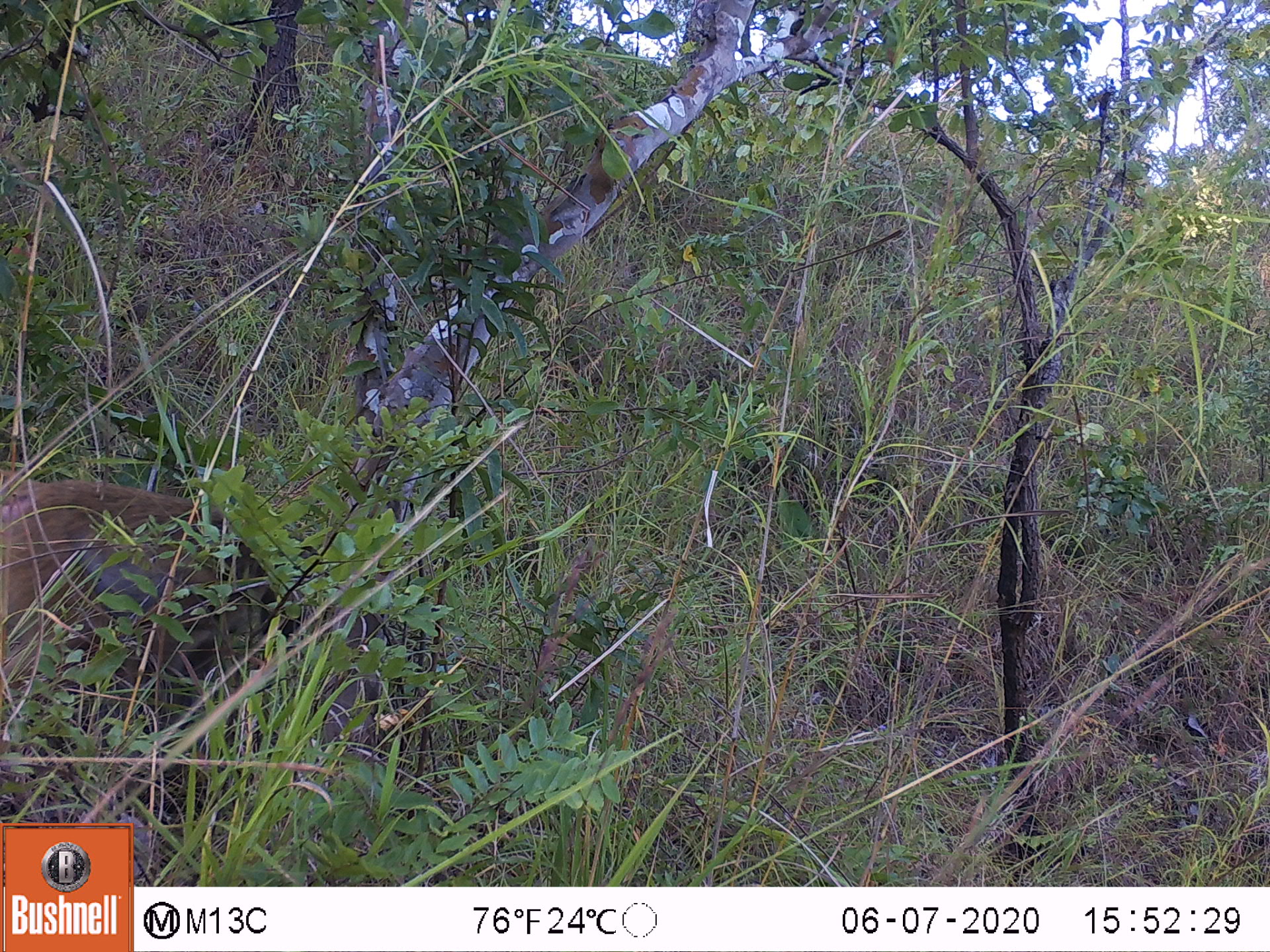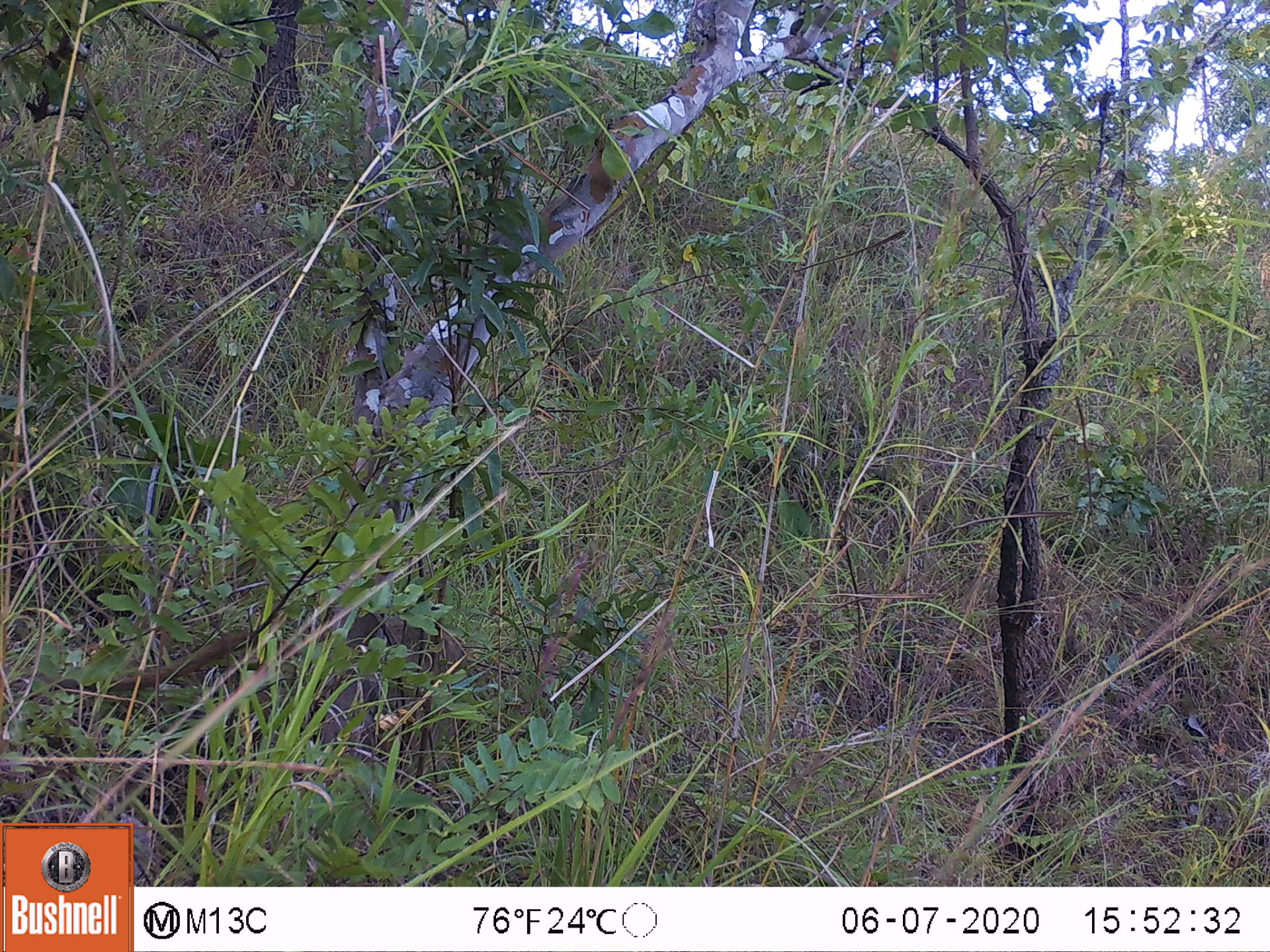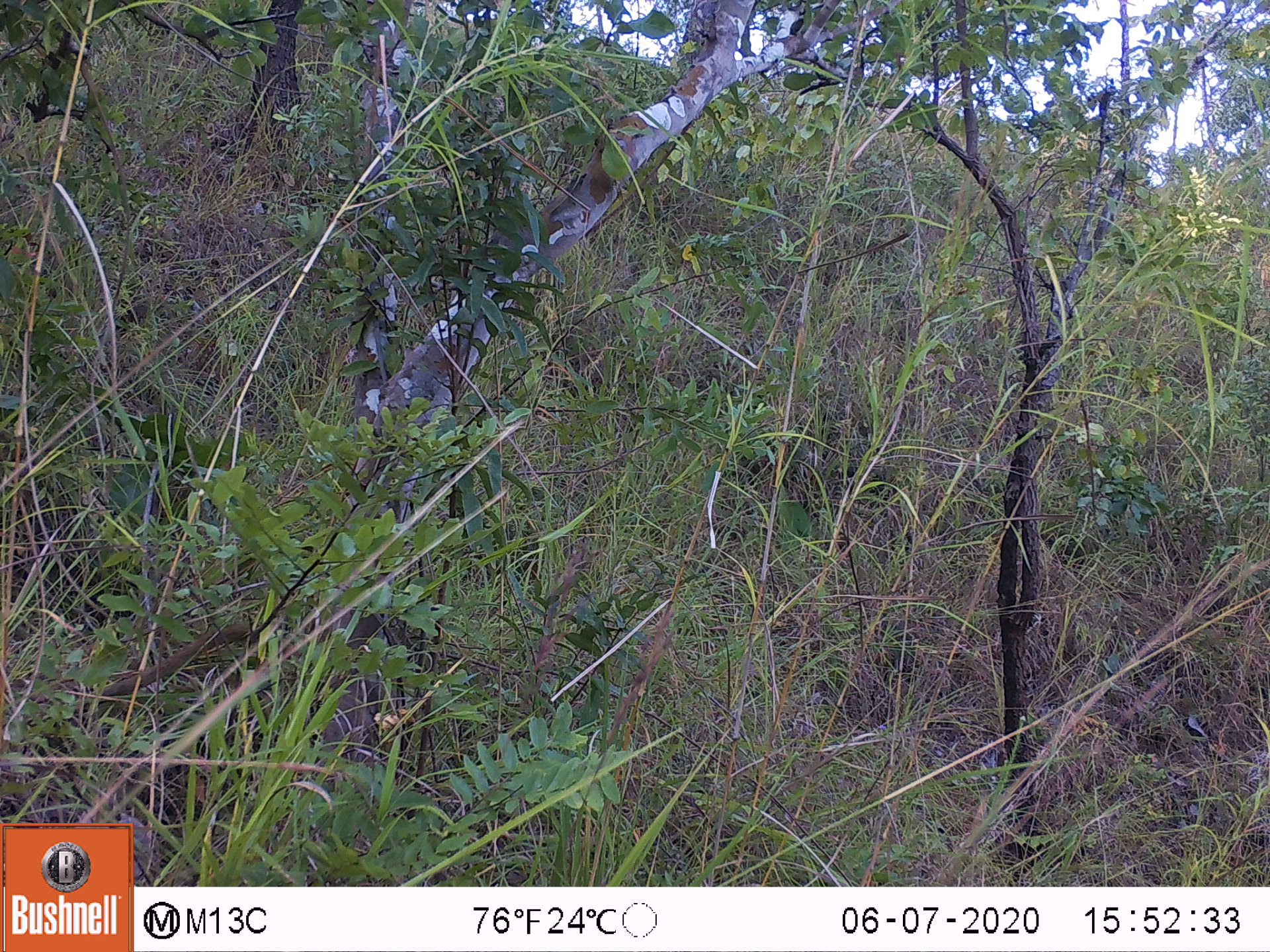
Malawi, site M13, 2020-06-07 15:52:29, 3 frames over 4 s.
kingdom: Animalia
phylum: Chordata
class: Mammalia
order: Primates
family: Cercopithecidae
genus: Papio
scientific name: Papio cynocephalus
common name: yellow baboon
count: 1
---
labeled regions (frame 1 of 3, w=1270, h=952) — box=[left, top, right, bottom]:
yellow baboon: box=[1, 466, 389, 770]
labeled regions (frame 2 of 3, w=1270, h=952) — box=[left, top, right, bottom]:
yellow baboon: box=[28, 625, 252, 703]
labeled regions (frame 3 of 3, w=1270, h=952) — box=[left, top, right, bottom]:
yellow baboon: box=[73, 618, 382, 770]